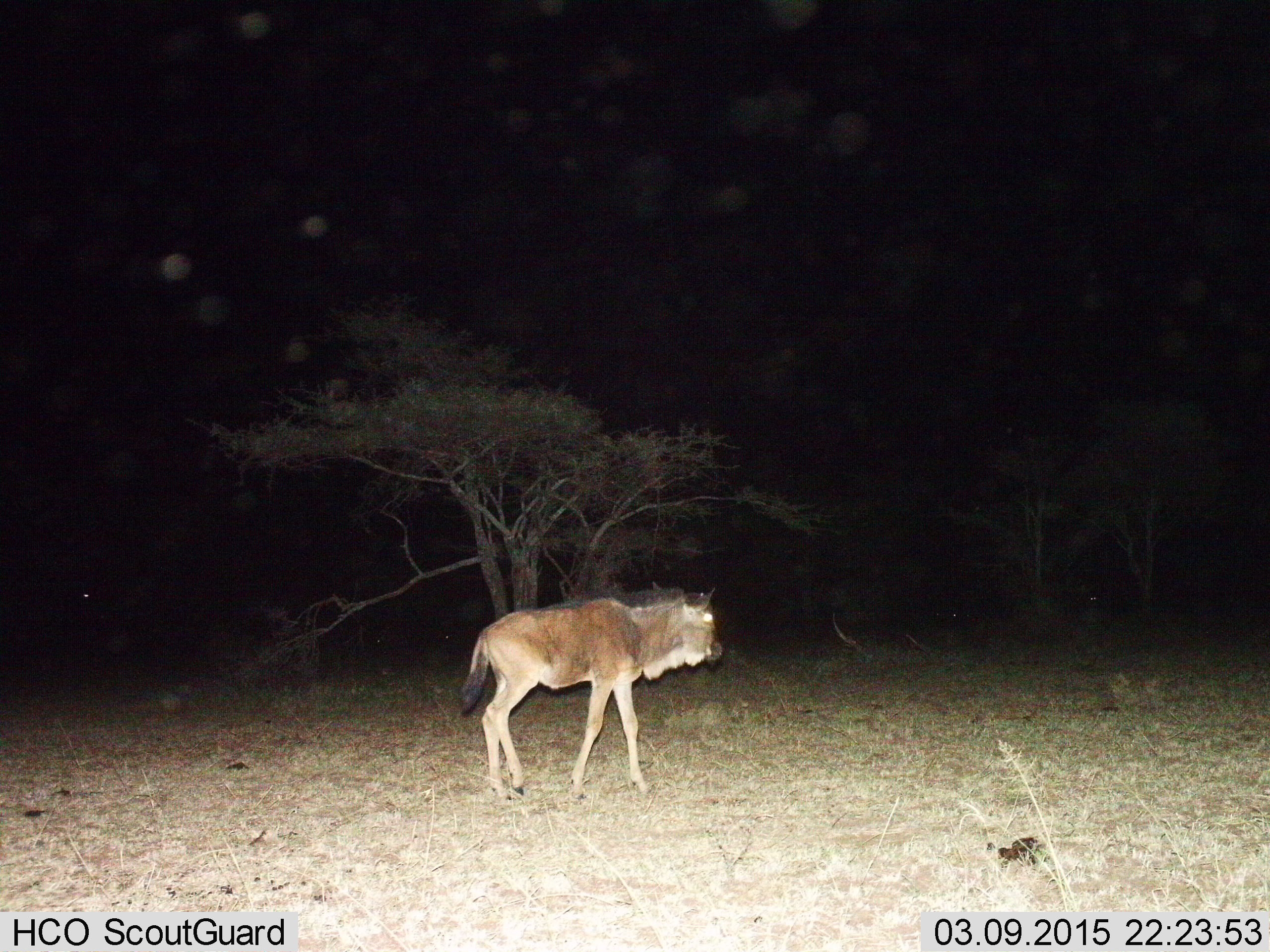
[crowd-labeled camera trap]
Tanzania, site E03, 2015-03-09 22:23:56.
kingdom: Animalia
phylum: Chordata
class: Mammalia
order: Artiodactyla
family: Bovidae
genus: Connochaetes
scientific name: Connochaetes taurinus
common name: blue wildebeest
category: wildebeest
Wildebeest (blue wildebeest) (Connochaetes taurinus), count 1. Behavior (volunteer vote fractions): standing 50%, resting 0%, moving 50%, interacting 0%. Young present (vote fraction): 70%. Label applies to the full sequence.